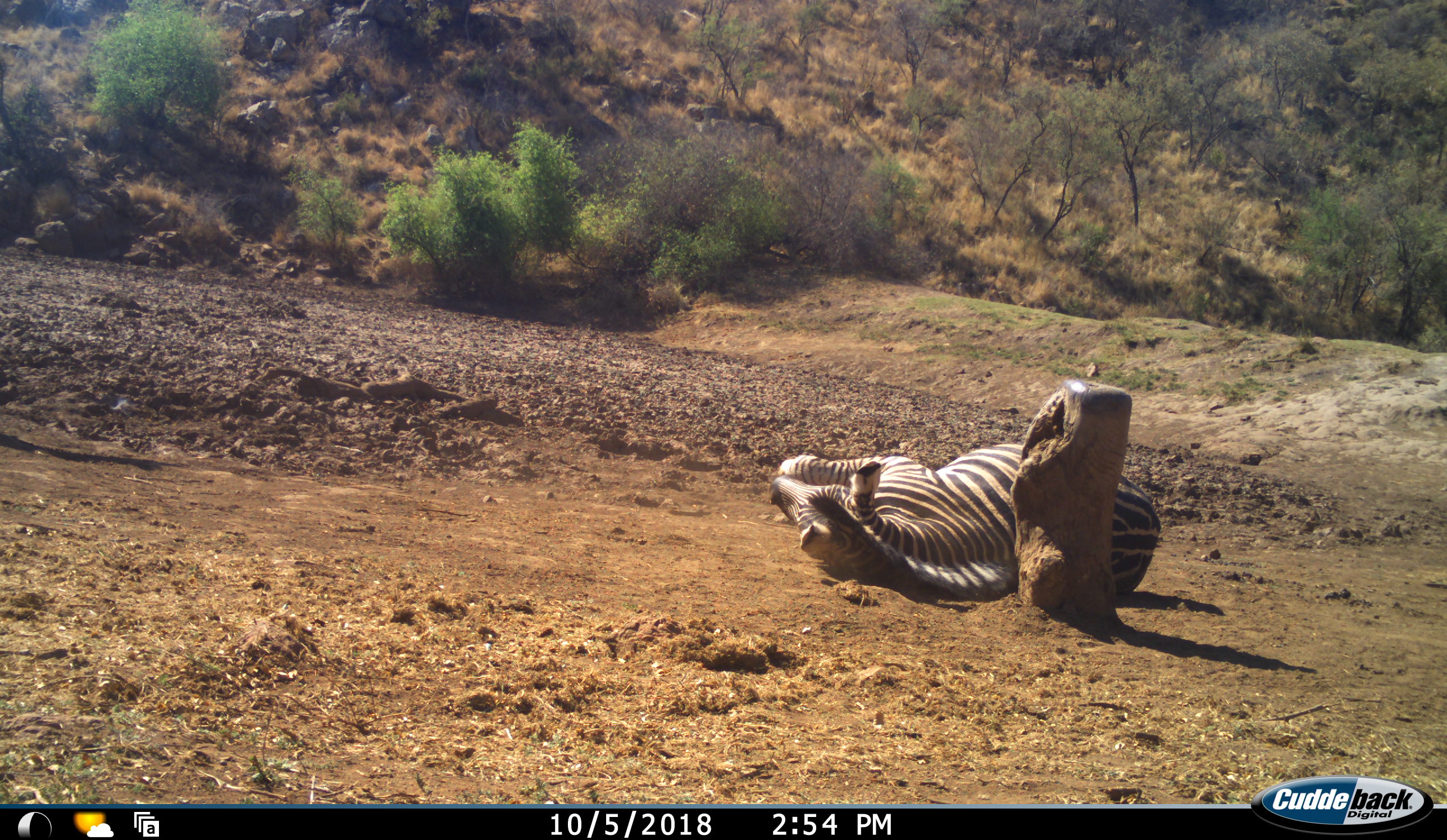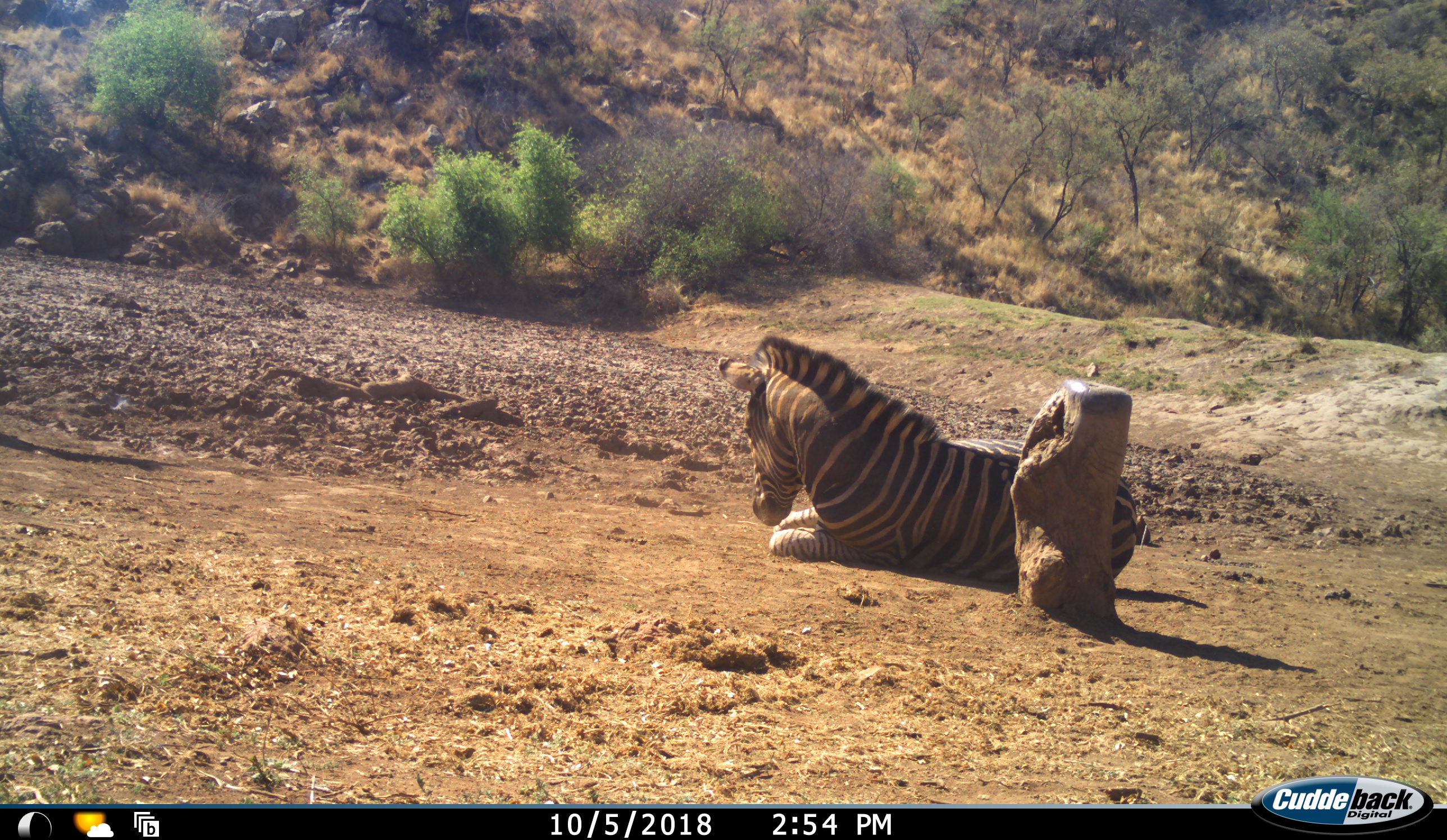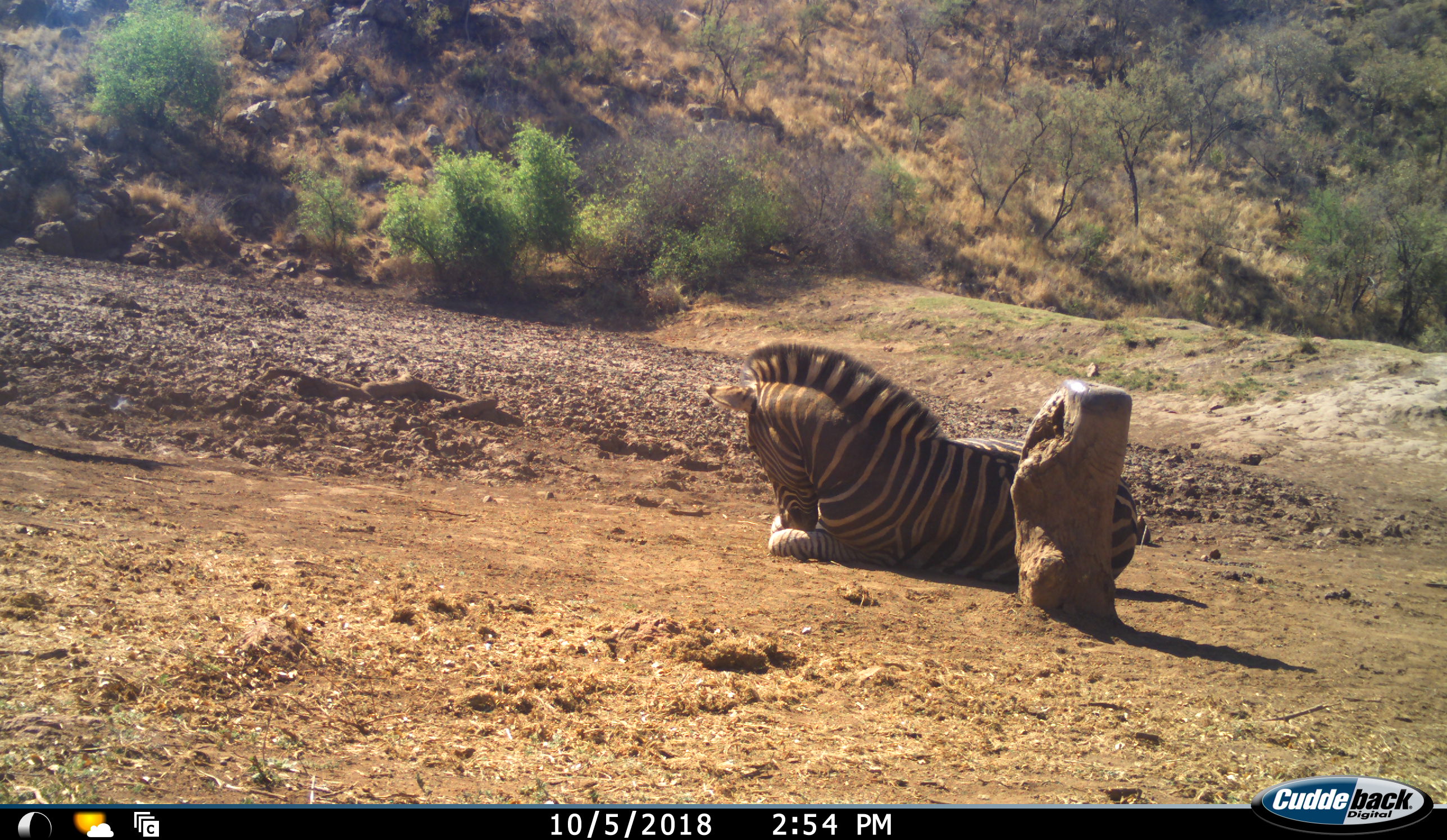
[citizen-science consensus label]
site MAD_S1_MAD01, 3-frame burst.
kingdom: Animalia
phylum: Chordata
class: Mammalia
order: Perissodactyla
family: Equidae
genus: Equus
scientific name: Equus quagga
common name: plains zebra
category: zebraplains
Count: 1.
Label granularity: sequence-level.